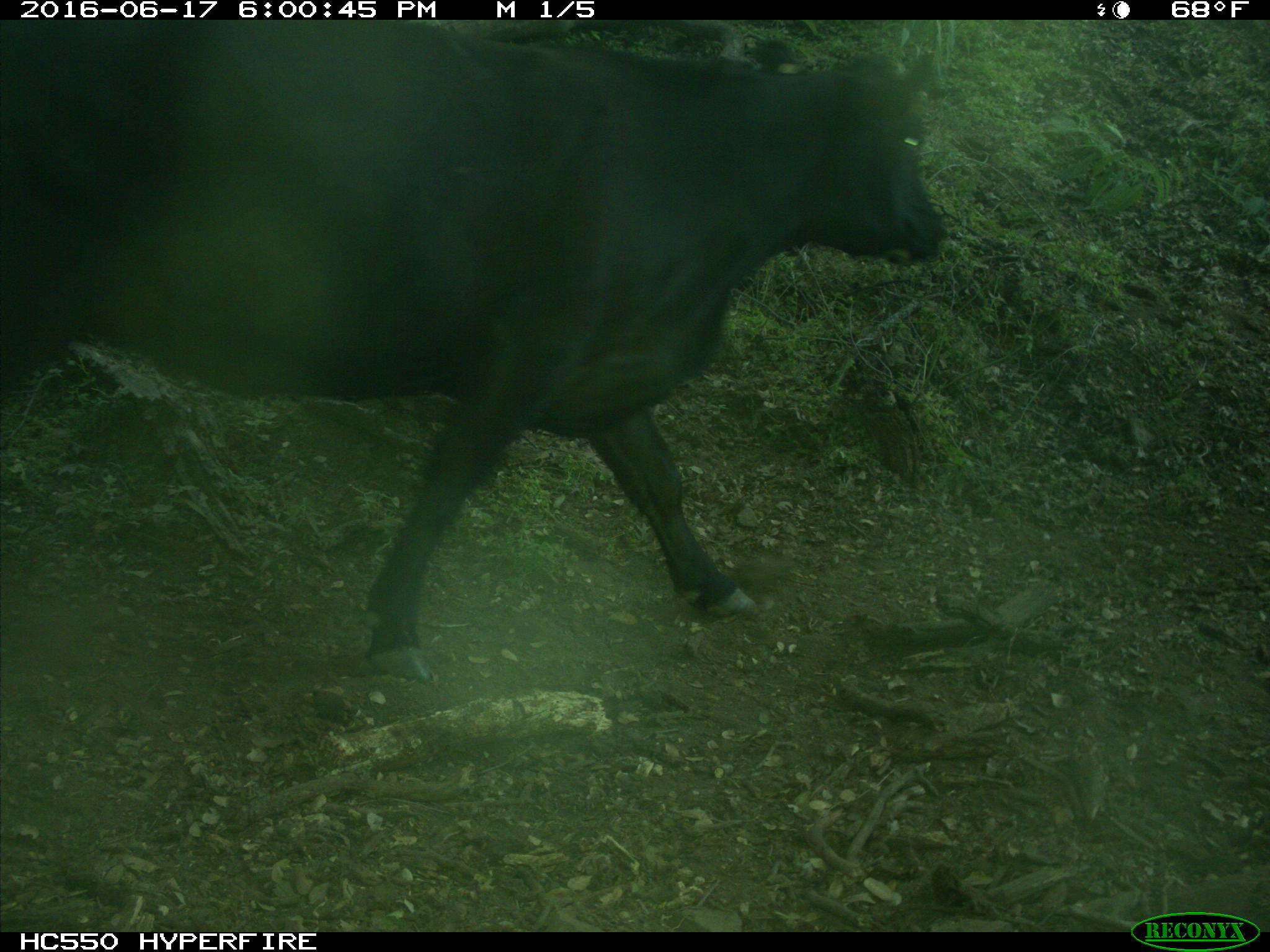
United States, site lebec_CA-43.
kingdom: Animalia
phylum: Chordata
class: Mammalia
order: Artiodactyla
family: Bovidae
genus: Bos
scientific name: Bos taurus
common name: domestic cow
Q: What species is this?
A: Bos taurus (domestic cow).